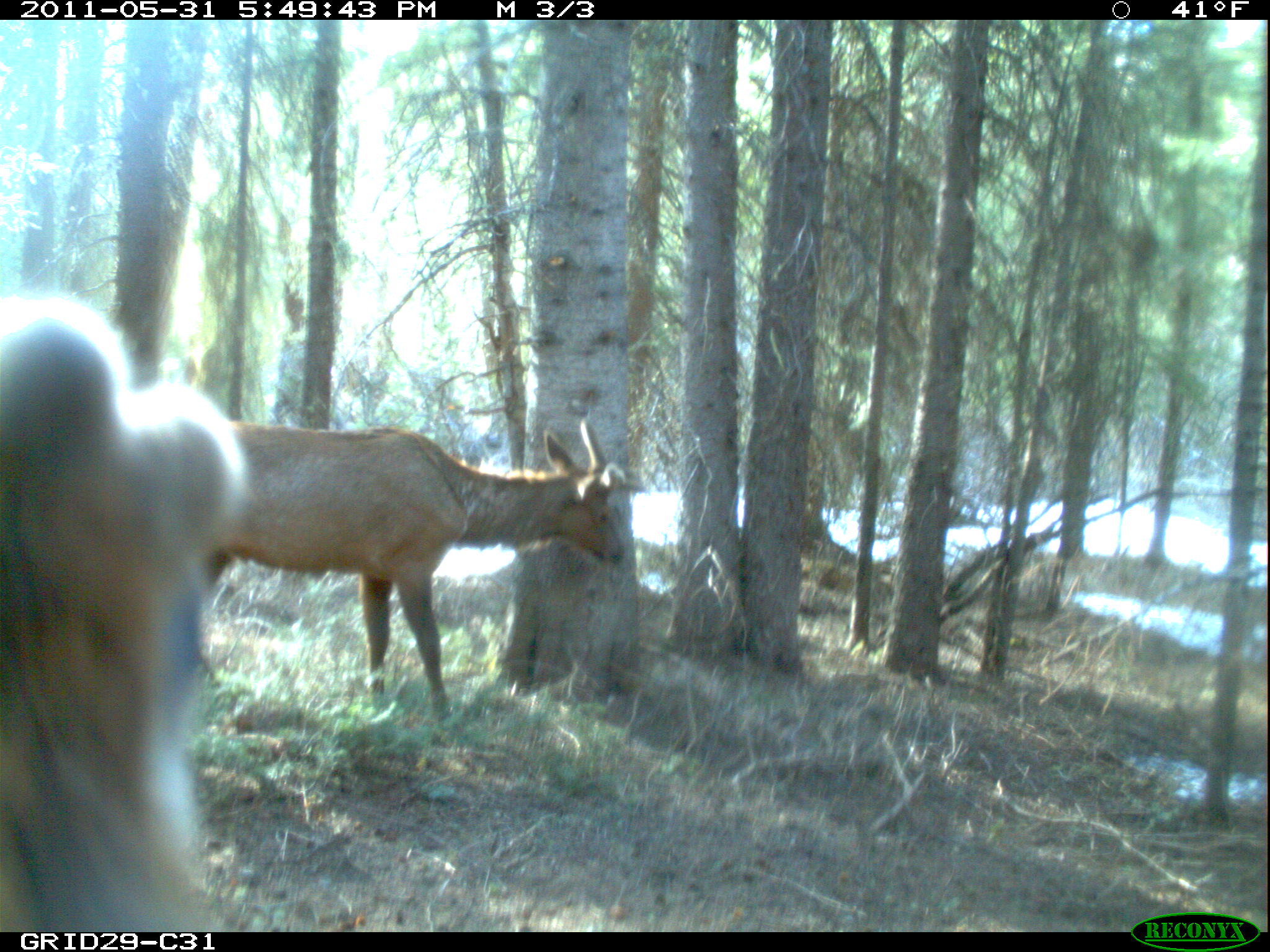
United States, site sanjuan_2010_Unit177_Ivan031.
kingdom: Animalia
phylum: Chordata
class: Mammalia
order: Artiodactyla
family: Cervidae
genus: Cervus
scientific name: Cervus elaphus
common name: red deer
Cervus elaphus (red deer).